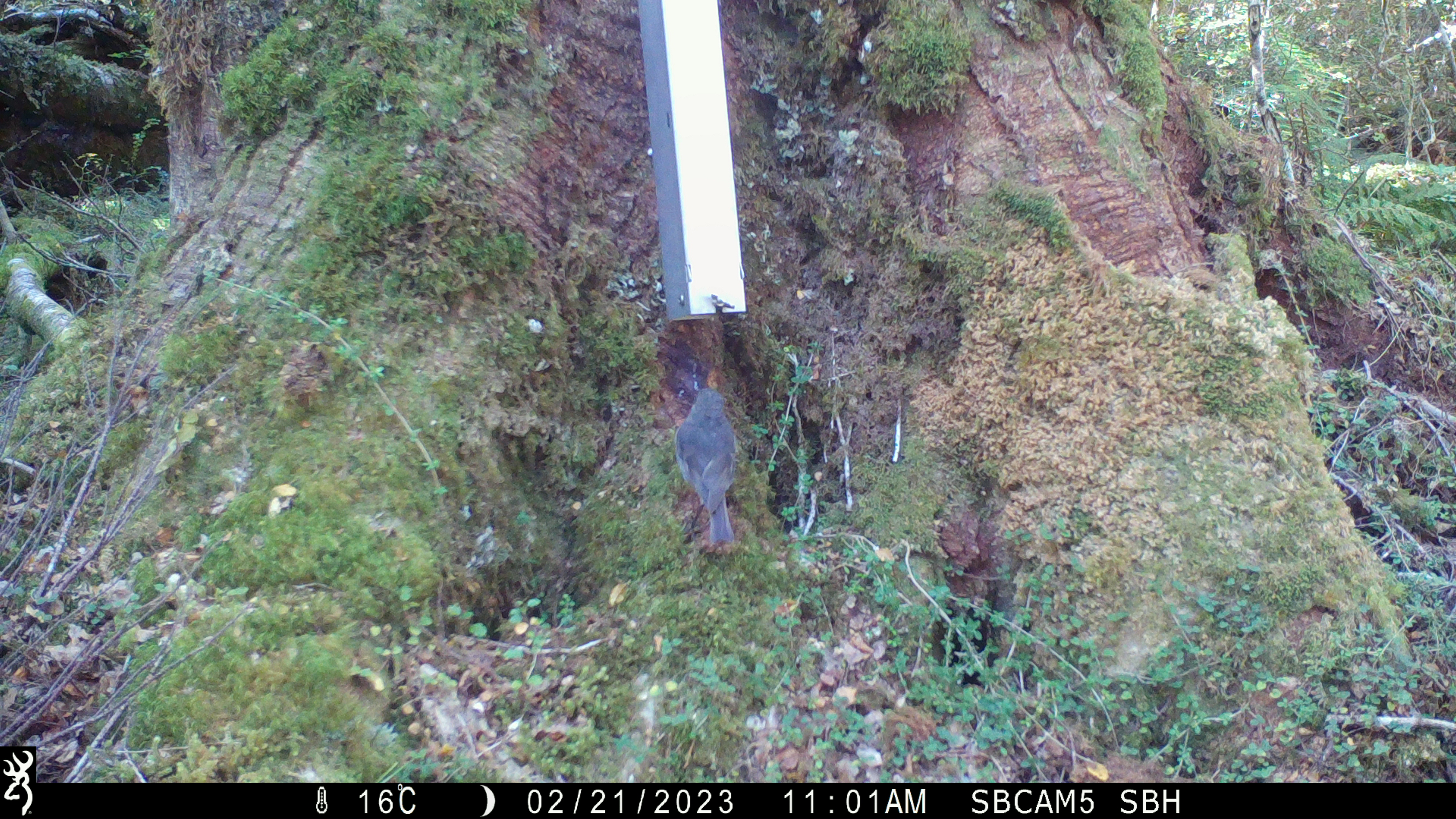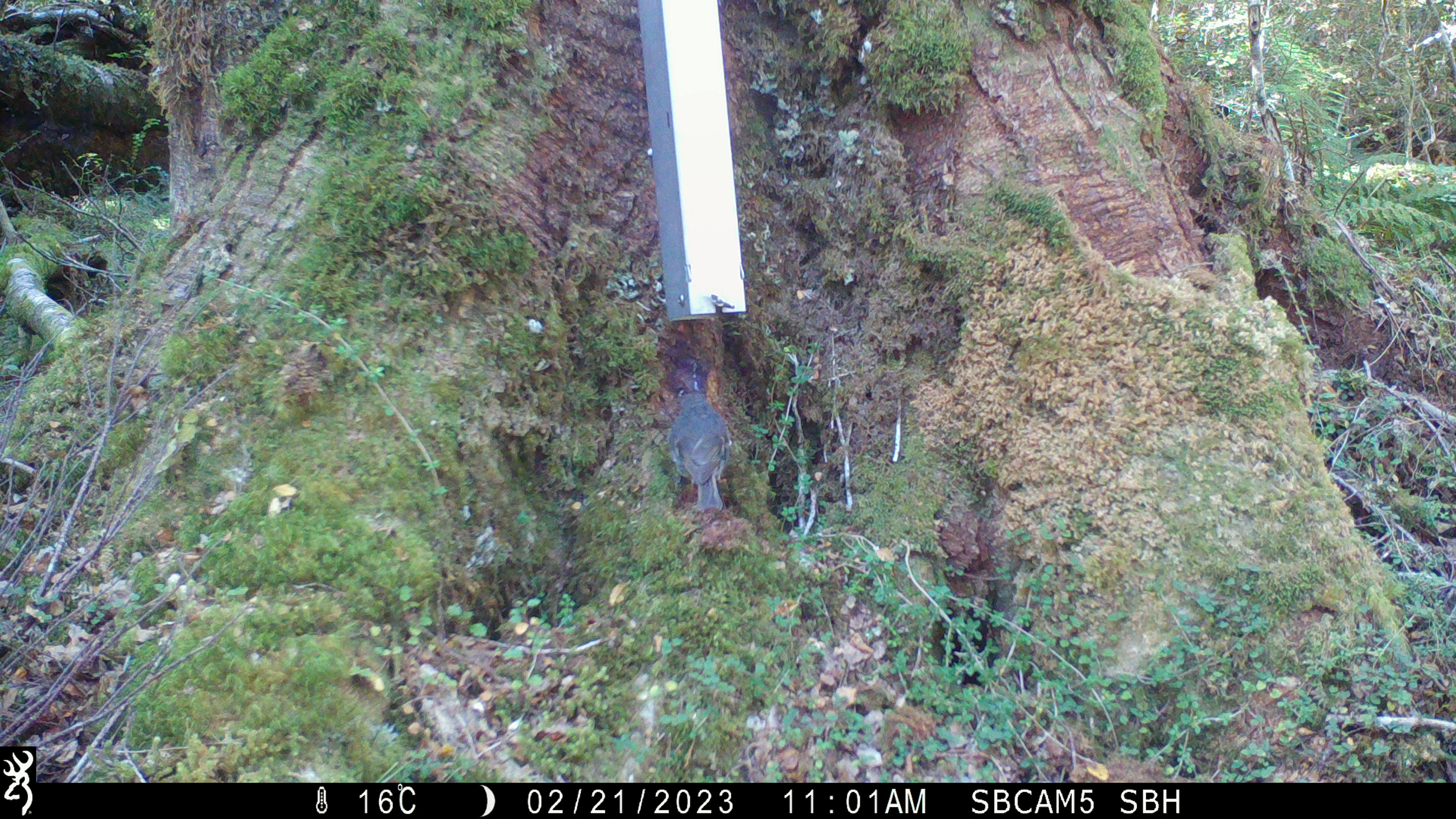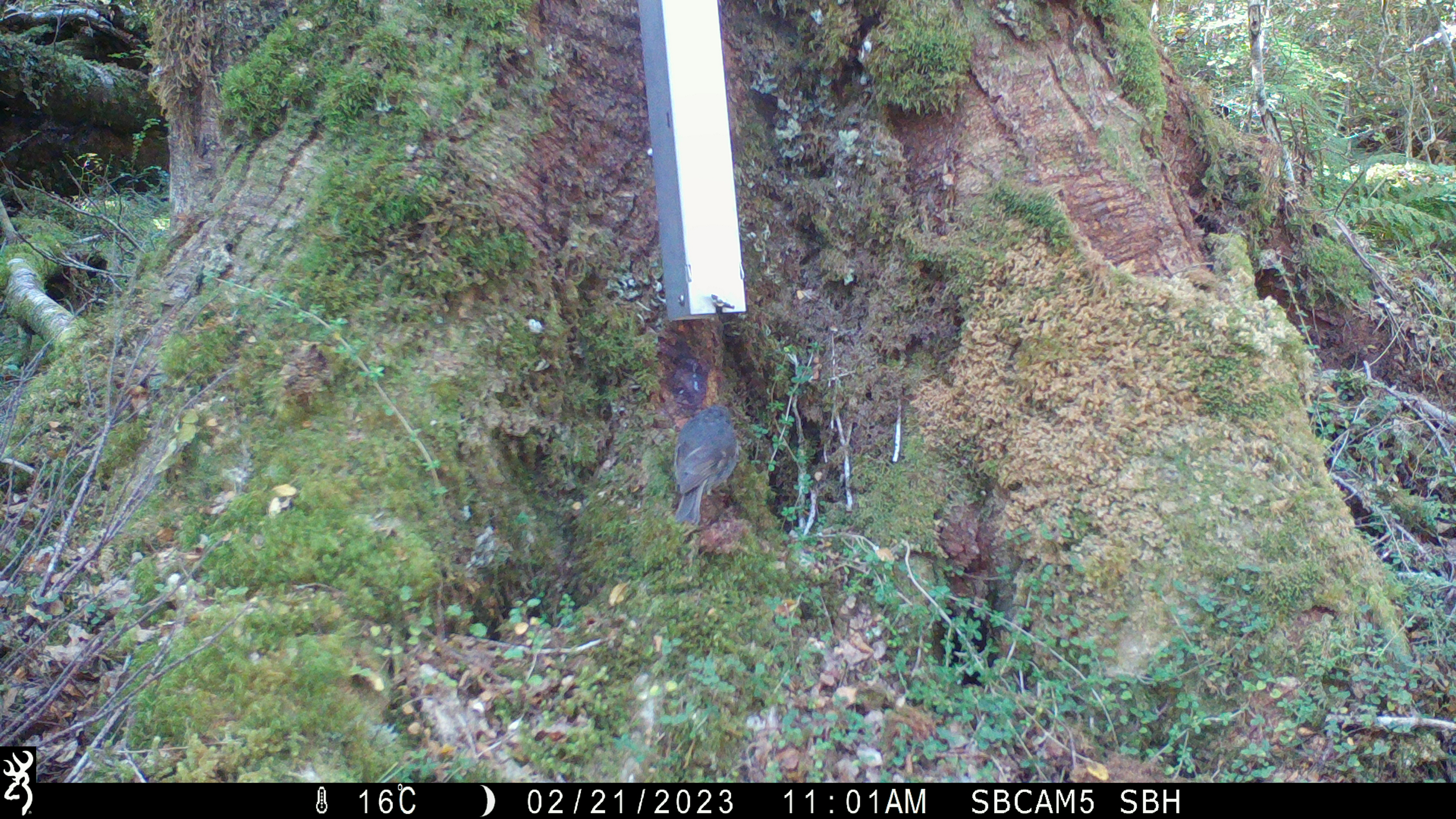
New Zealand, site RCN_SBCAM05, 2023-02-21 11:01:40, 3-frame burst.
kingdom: Animalia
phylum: Chordata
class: Aves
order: Passeriformes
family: Petroicidae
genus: Petroica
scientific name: Petroica australis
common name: new zealand robin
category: robin